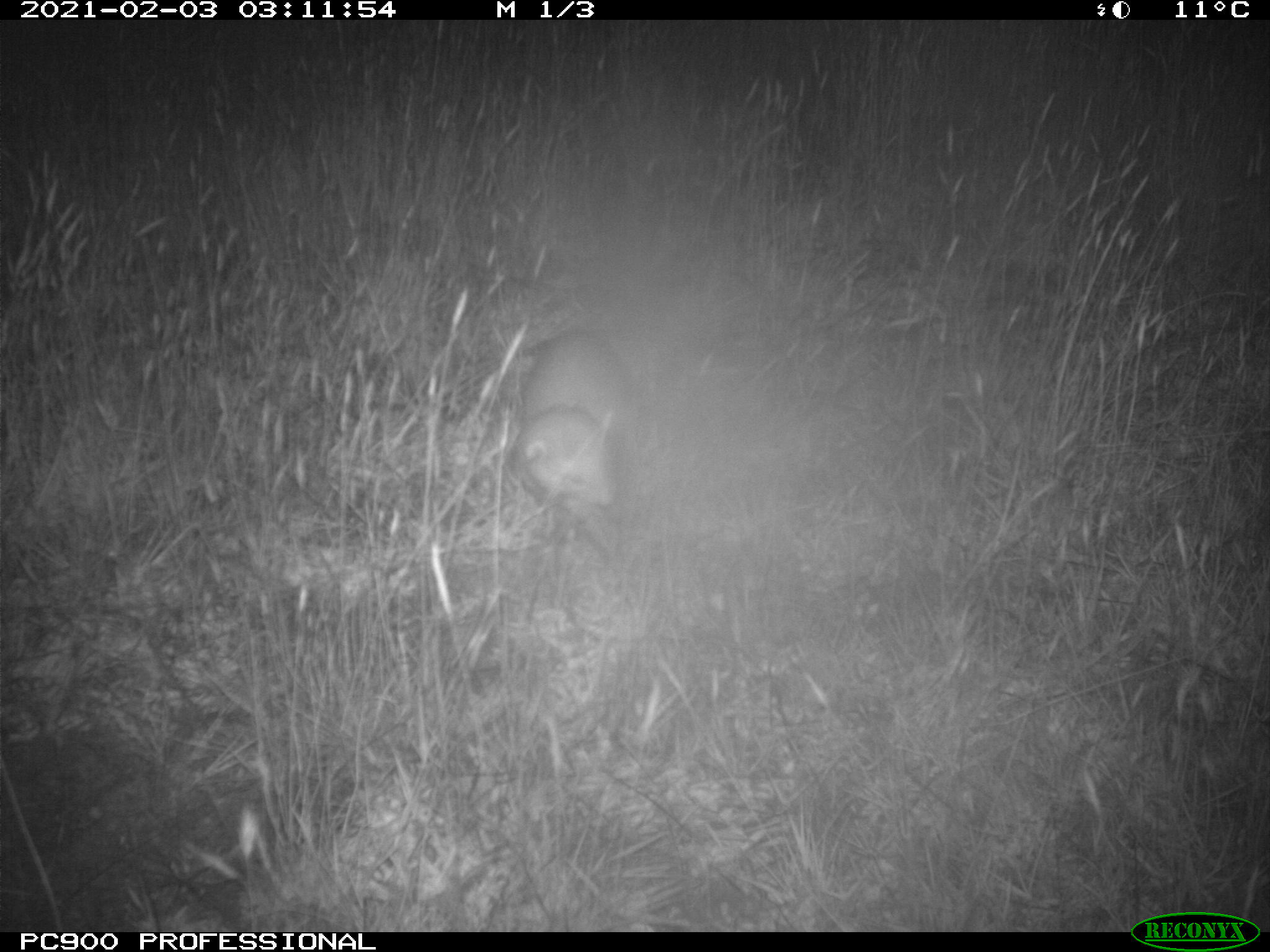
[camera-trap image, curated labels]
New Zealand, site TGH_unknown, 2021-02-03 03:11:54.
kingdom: Animalia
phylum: Chordata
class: Mammalia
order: Carnivora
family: Mustelidae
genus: Mustela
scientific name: Mustela furo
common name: ferret